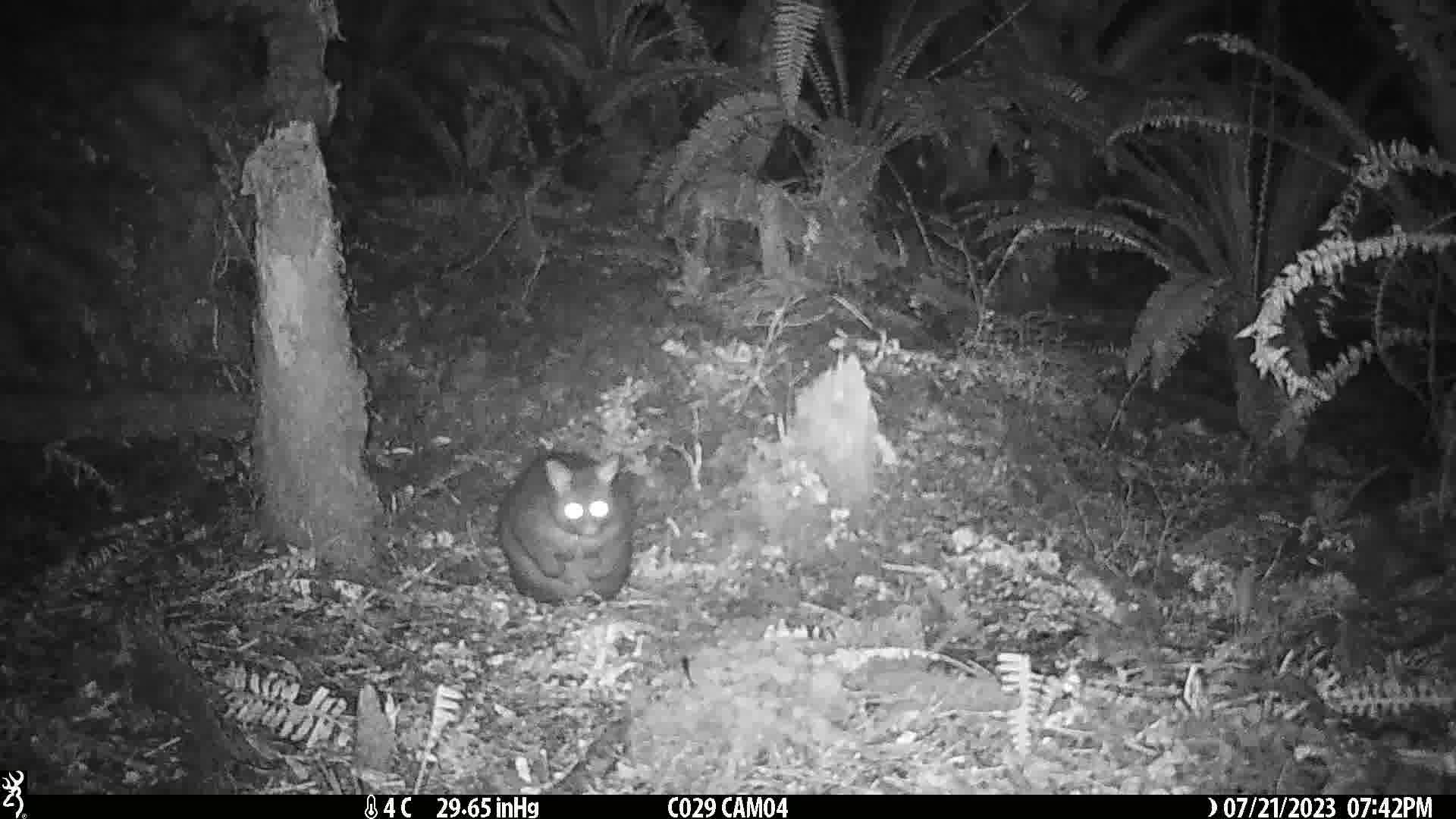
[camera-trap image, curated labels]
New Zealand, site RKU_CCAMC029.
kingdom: Animalia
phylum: Chordata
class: Mammalia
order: Diprotodontia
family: Phalangeridae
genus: Trichosurus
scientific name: Trichosurus vulpecula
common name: common brushtail possum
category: possum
Possum (common brushtail possum) (Trichosurus vulpecula).